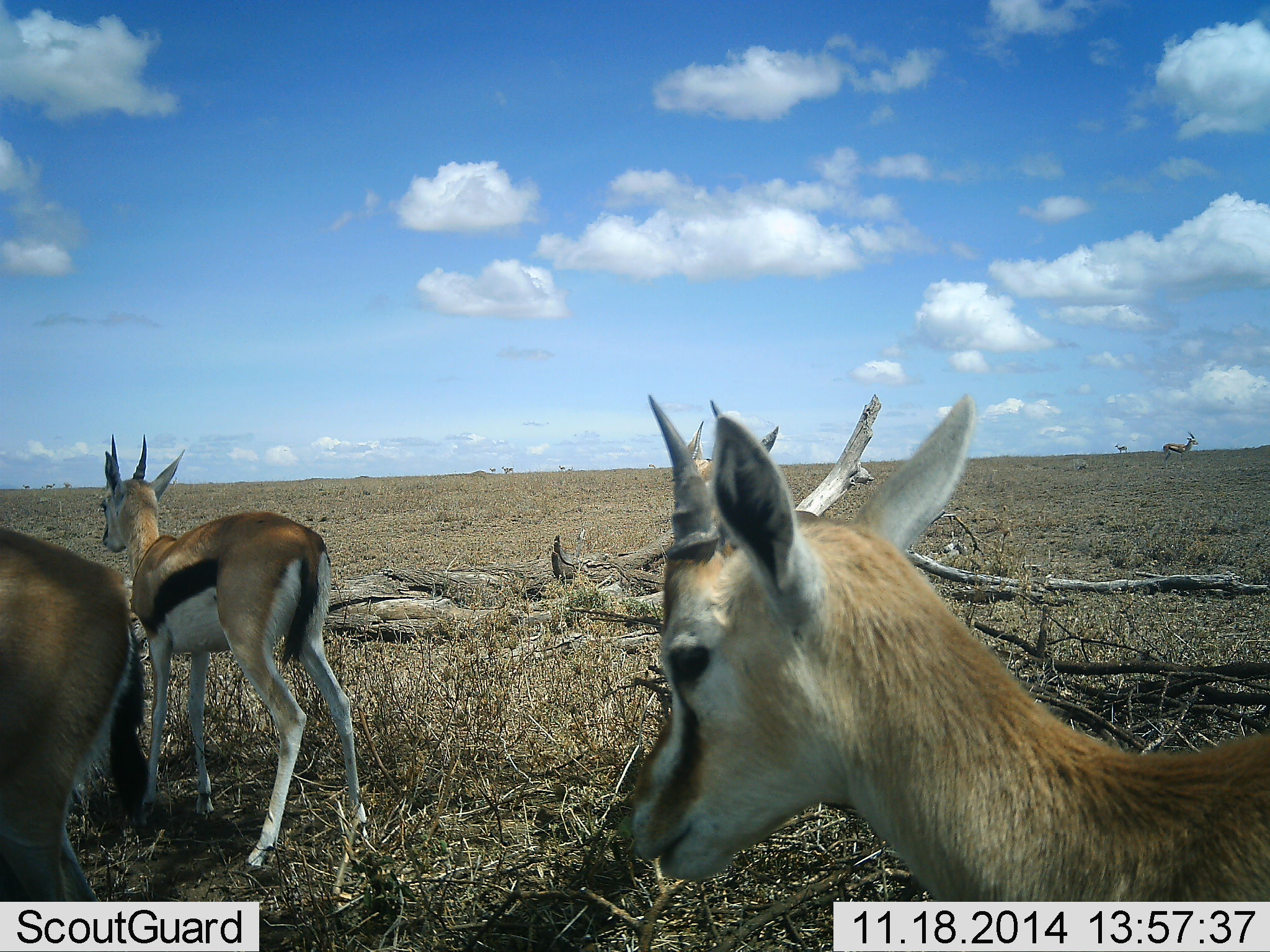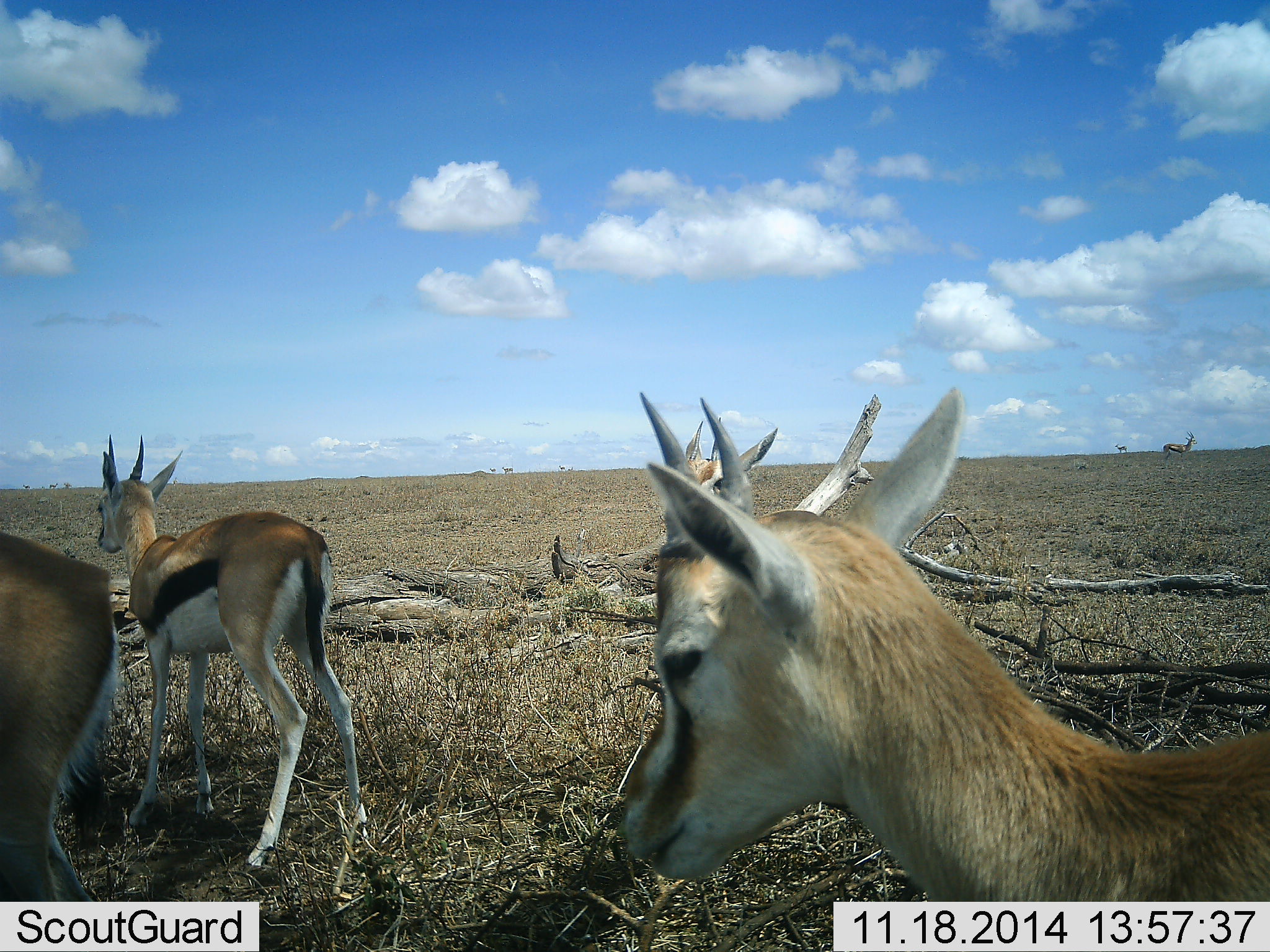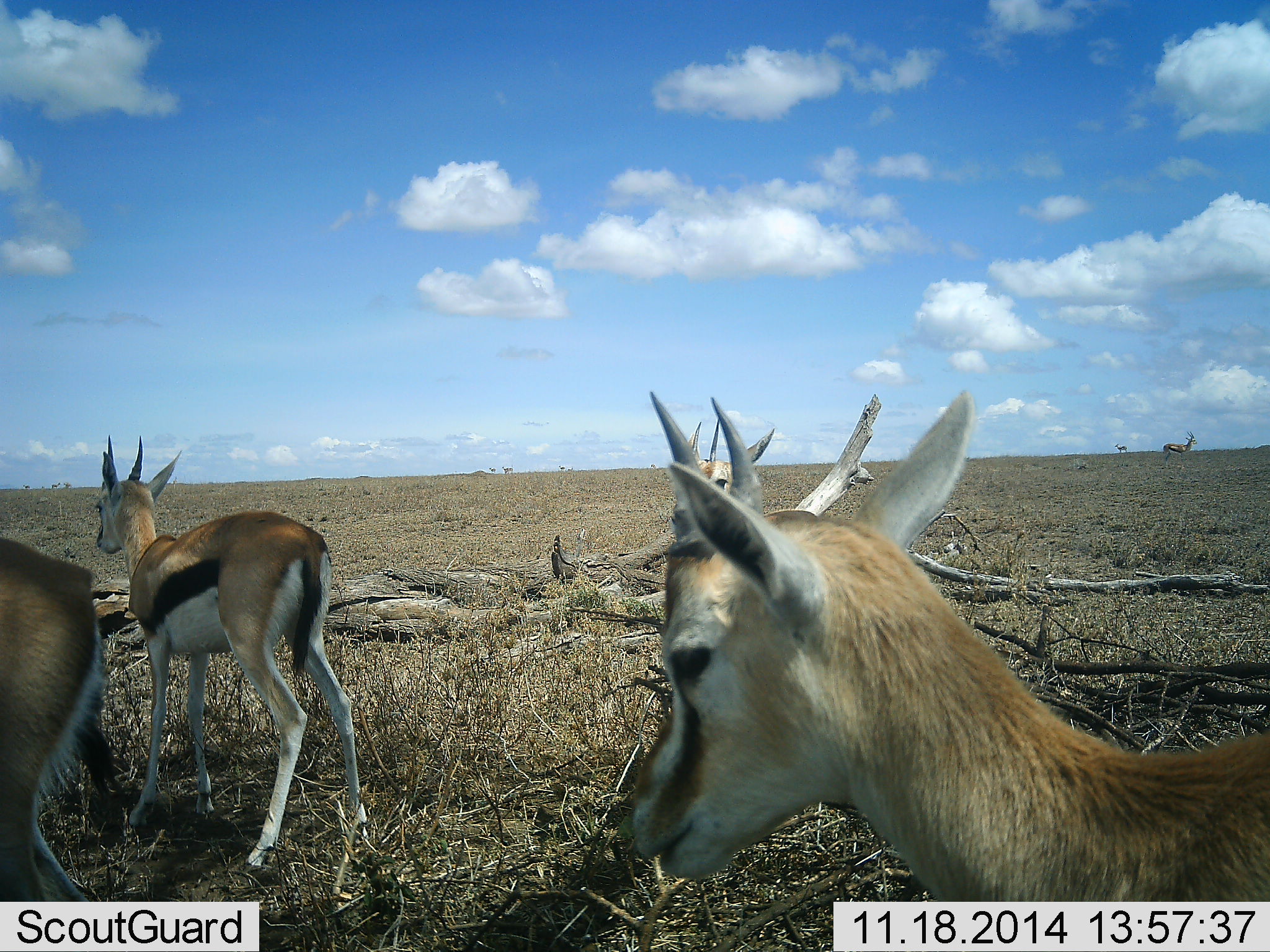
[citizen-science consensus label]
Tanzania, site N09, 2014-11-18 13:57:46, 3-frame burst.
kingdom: Animalia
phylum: Chordata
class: Mammalia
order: Artiodactyla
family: Bovidae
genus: Eudorcas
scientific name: Eudorcas thomsonii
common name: thomson's gazelle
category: gazellethomsons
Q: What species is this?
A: Gazellethomsons (thomson's gazelle) (Eudorcas thomsonii).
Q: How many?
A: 4.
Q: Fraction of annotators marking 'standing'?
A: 82%.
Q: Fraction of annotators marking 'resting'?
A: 9%.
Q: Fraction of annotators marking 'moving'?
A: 9%.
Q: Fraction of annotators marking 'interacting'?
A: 0%.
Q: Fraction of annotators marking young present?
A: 9%.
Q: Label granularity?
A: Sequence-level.